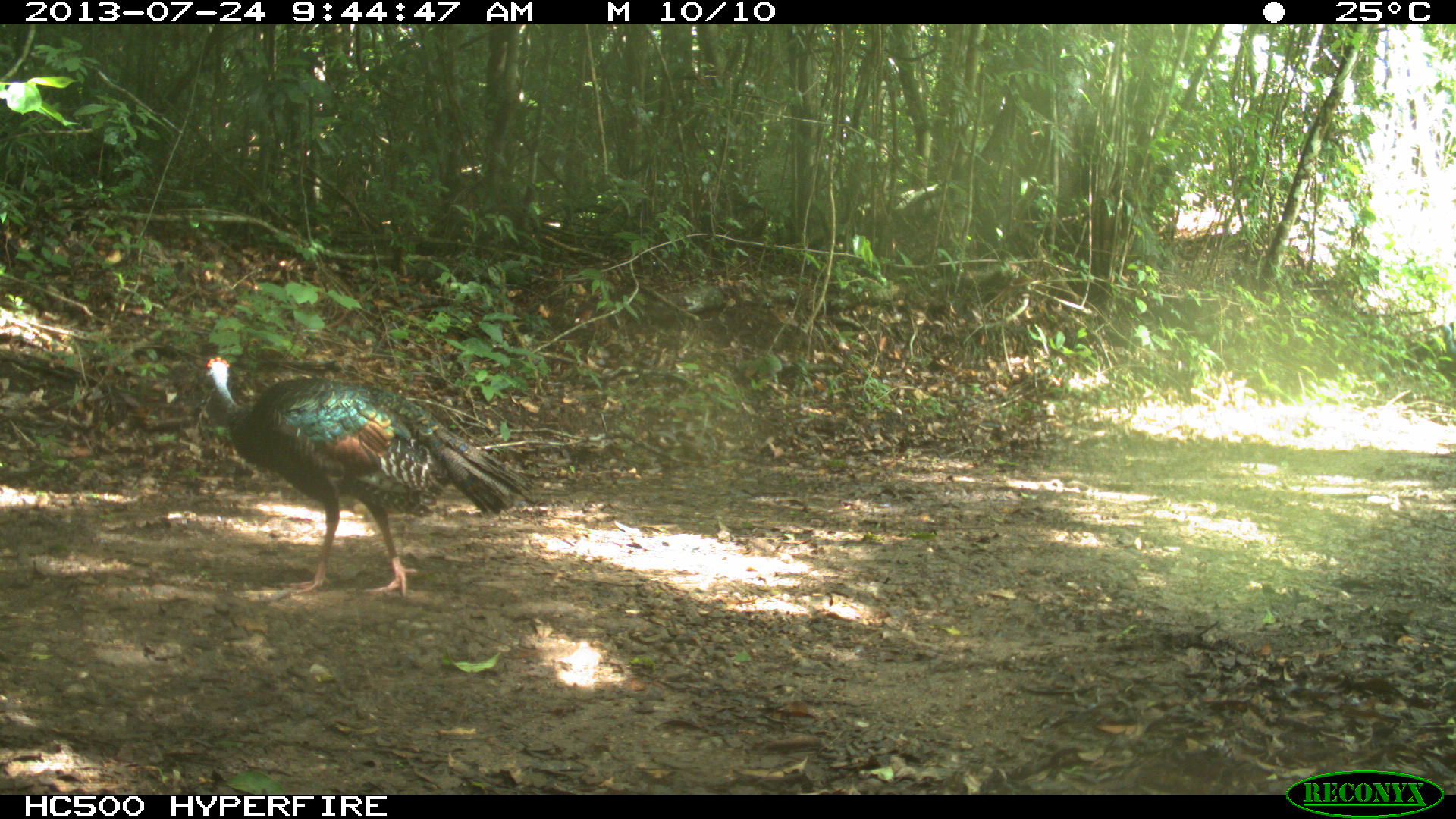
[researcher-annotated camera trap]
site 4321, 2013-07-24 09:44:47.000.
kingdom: Animalia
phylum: Chordata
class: Aves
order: Galliformes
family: Phasianidae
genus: Meleagris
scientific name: Meleagris ocellata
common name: ocellated turkey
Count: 2.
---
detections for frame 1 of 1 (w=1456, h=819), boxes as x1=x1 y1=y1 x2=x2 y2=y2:
meleagris ocellata: x1=202 y1=354 x2=532 y2=599